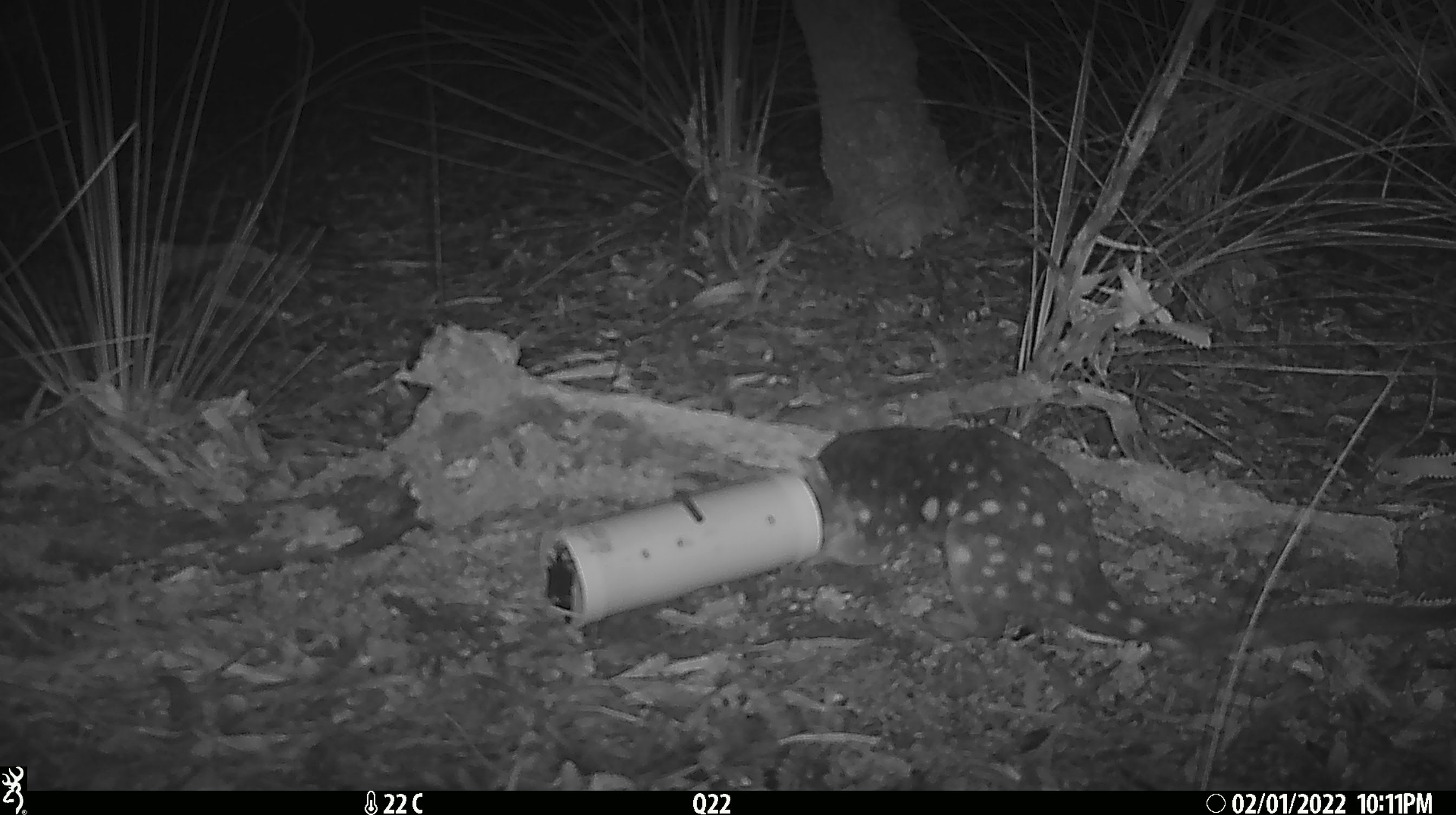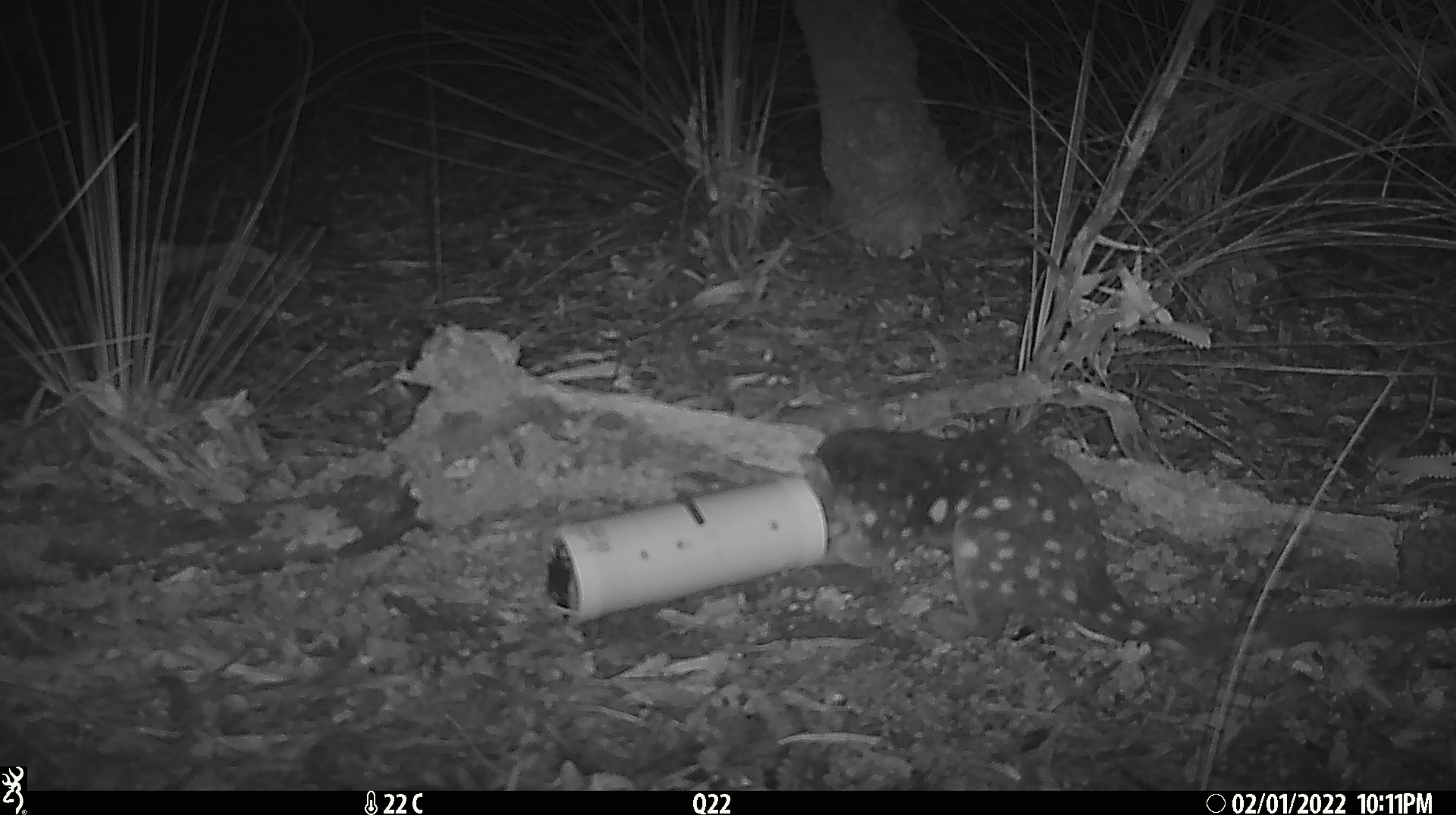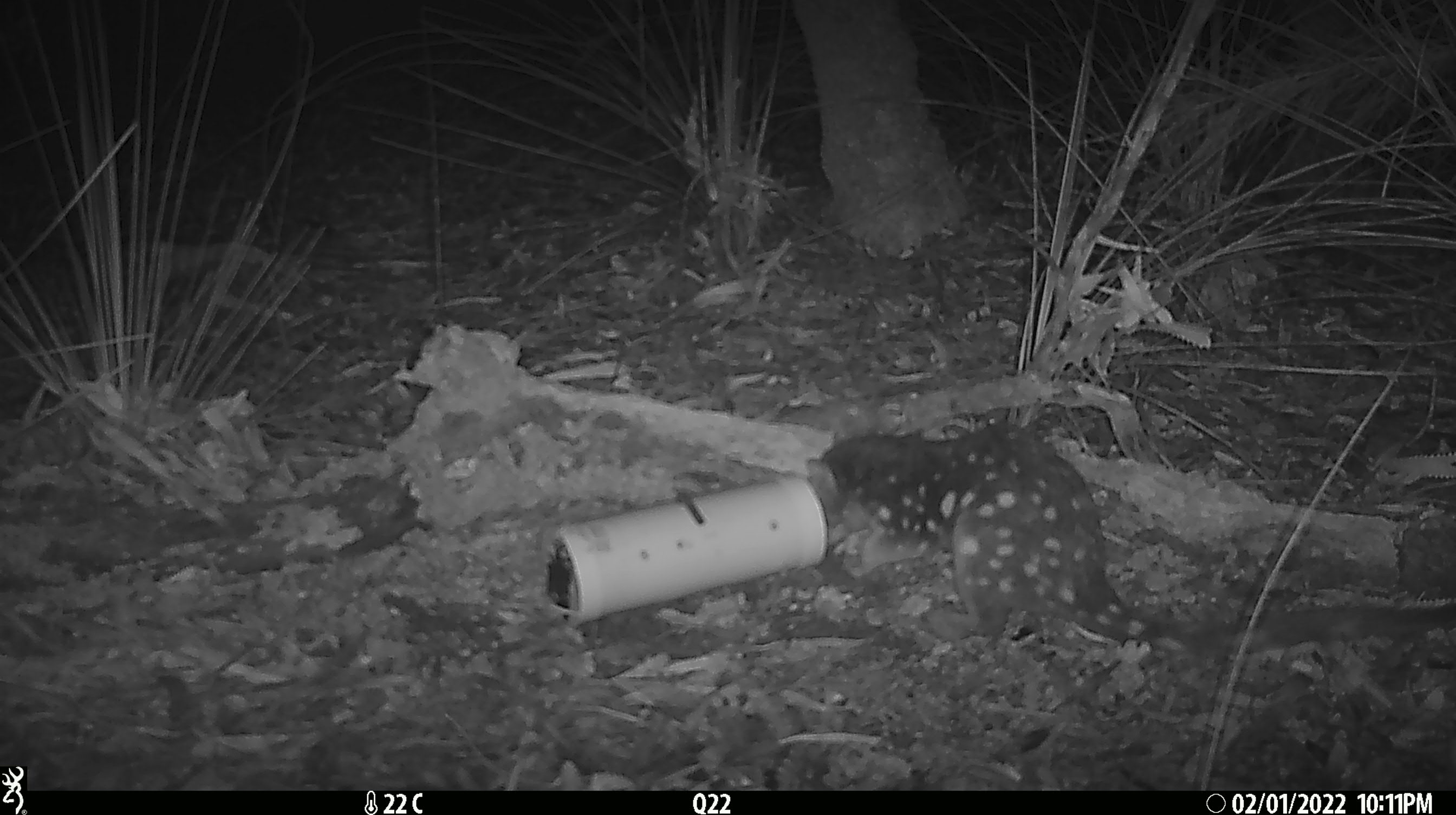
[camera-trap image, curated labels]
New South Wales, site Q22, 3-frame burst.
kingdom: Animalia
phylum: Chordata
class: Mammalia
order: Dasyuromorphia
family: Dasyuridae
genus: Dasyurus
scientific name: Dasyurus maculatus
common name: spotted-tailed quoll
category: quoll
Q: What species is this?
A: Quoll (spotted-tailed quoll) (Dasyurus maculatus).